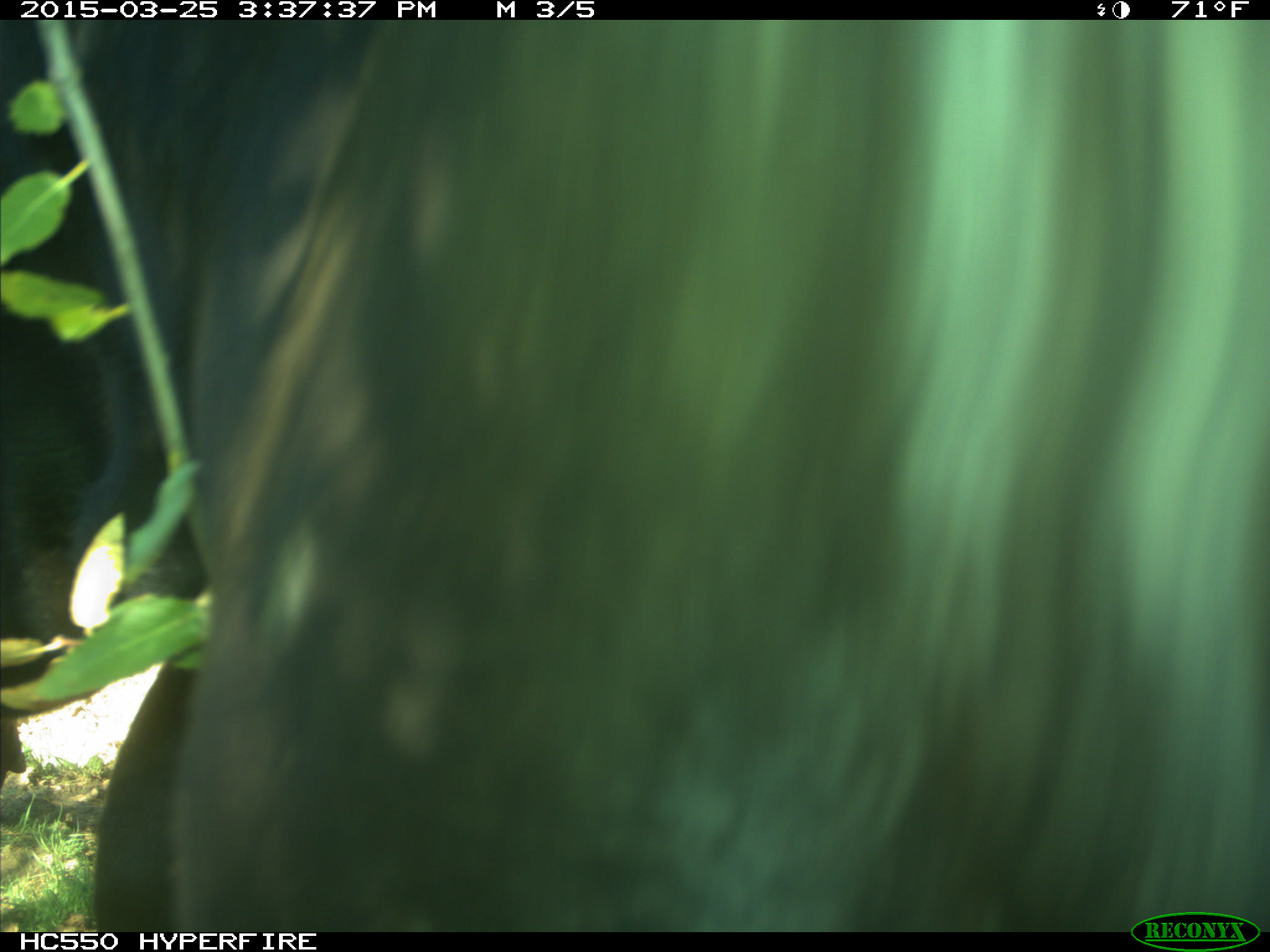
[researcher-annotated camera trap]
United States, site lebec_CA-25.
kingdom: Animalia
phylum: Chordata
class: Mammalia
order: Artiodactyla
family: Bovidae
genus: Bos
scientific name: Bos taurus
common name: domestic cow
Bos taurus (domestic cow).